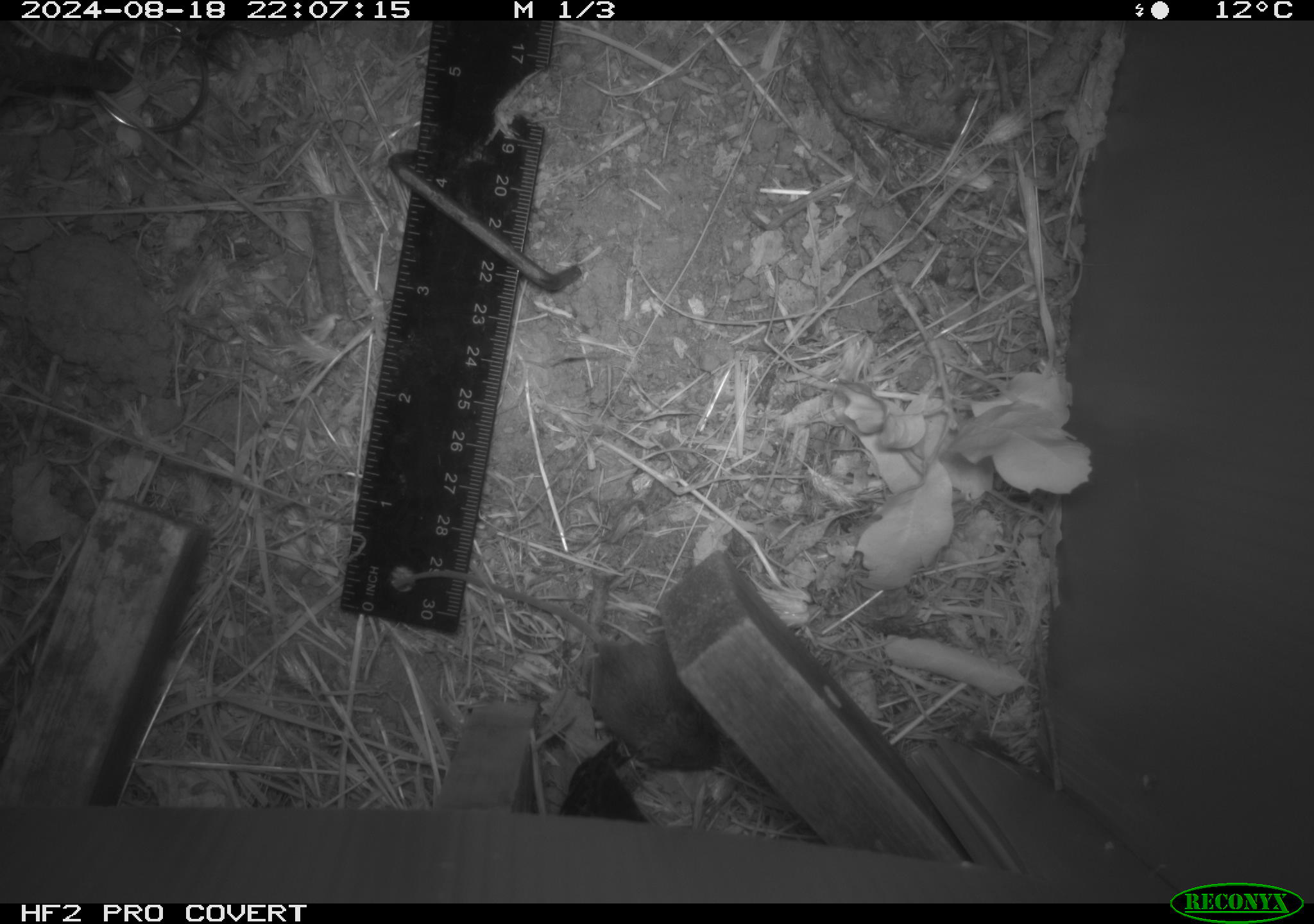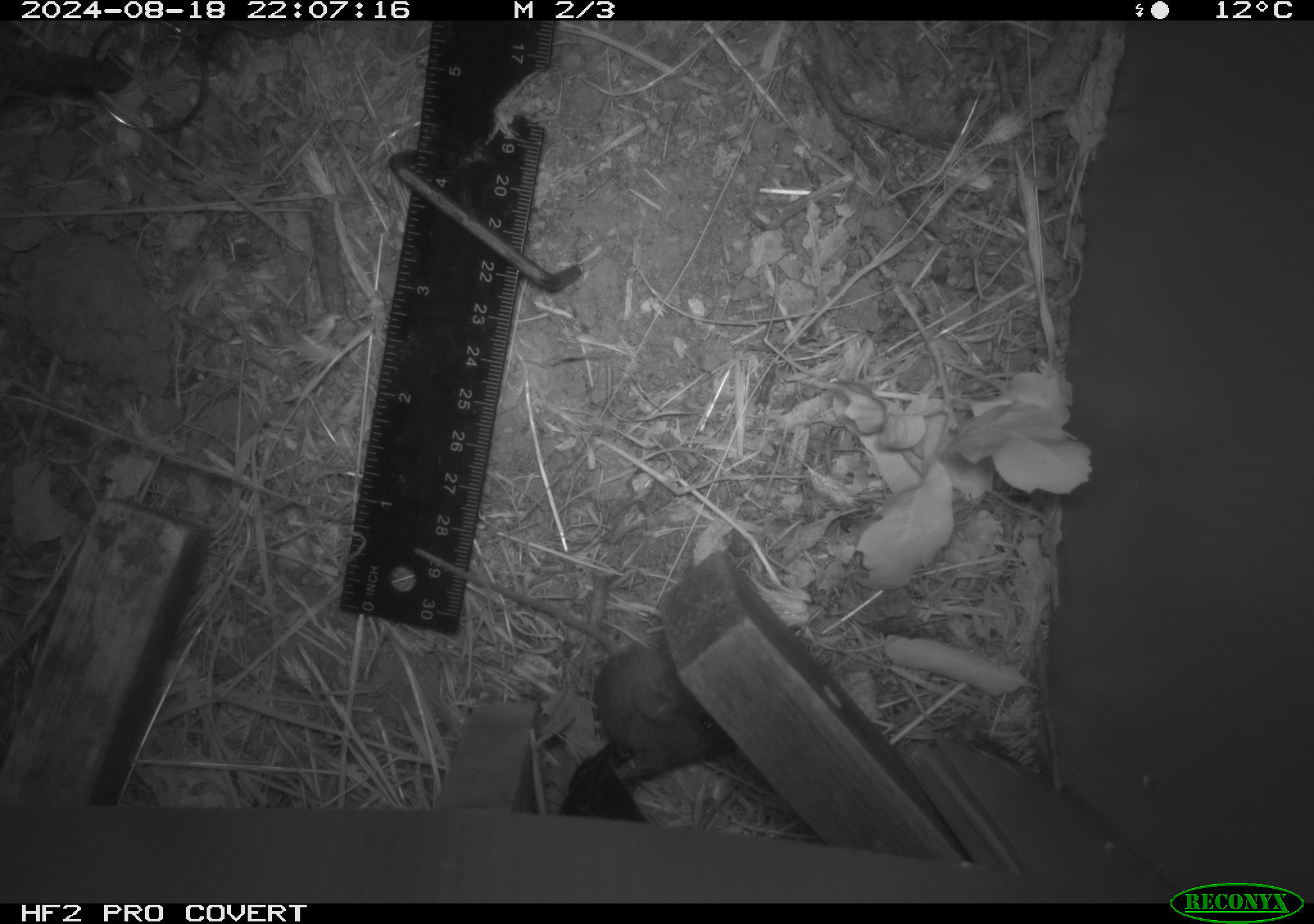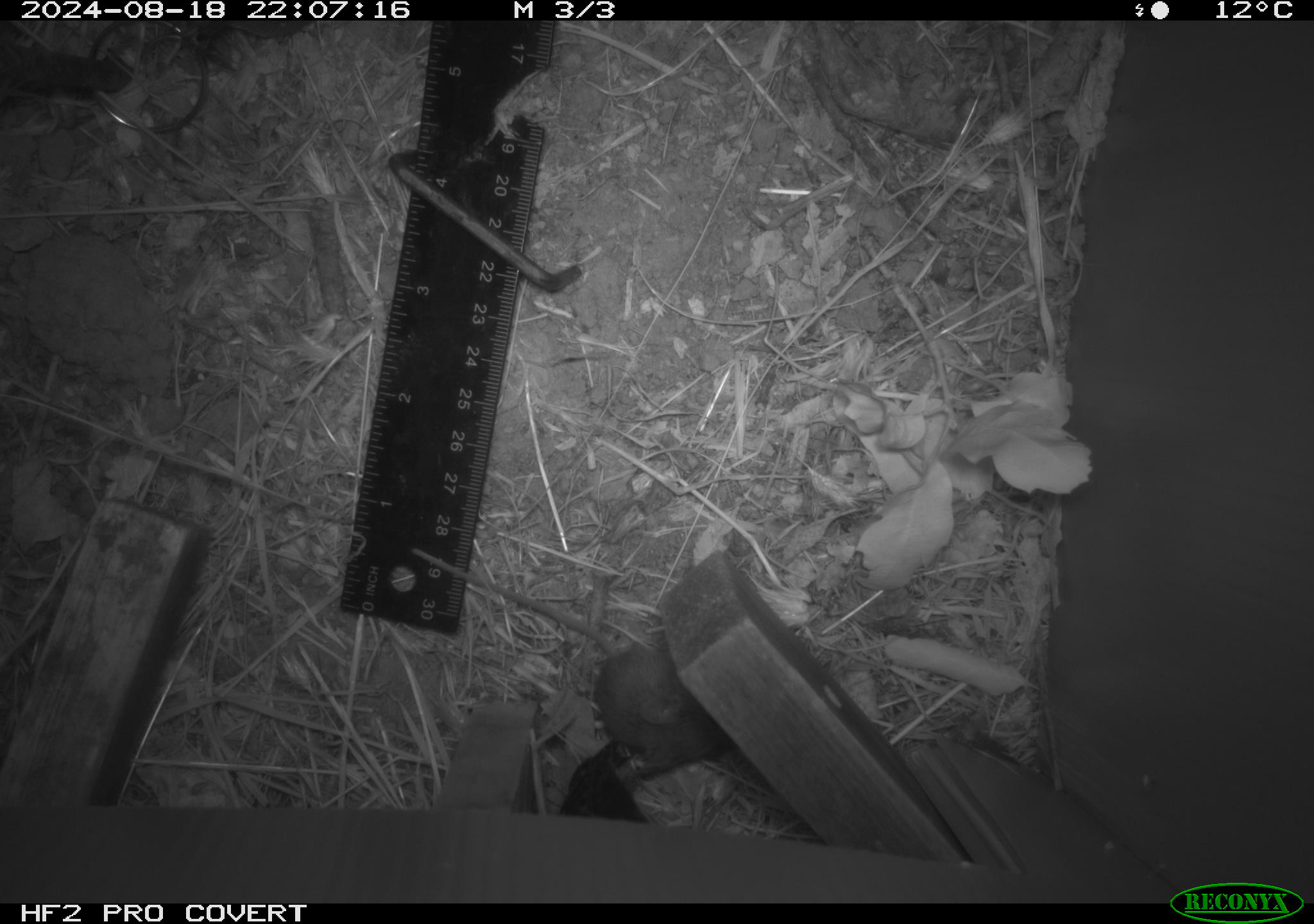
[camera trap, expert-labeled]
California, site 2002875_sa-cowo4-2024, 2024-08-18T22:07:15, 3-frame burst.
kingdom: Animalia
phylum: Chordata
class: Mammalia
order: Rodentia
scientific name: Rodentia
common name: mouse species